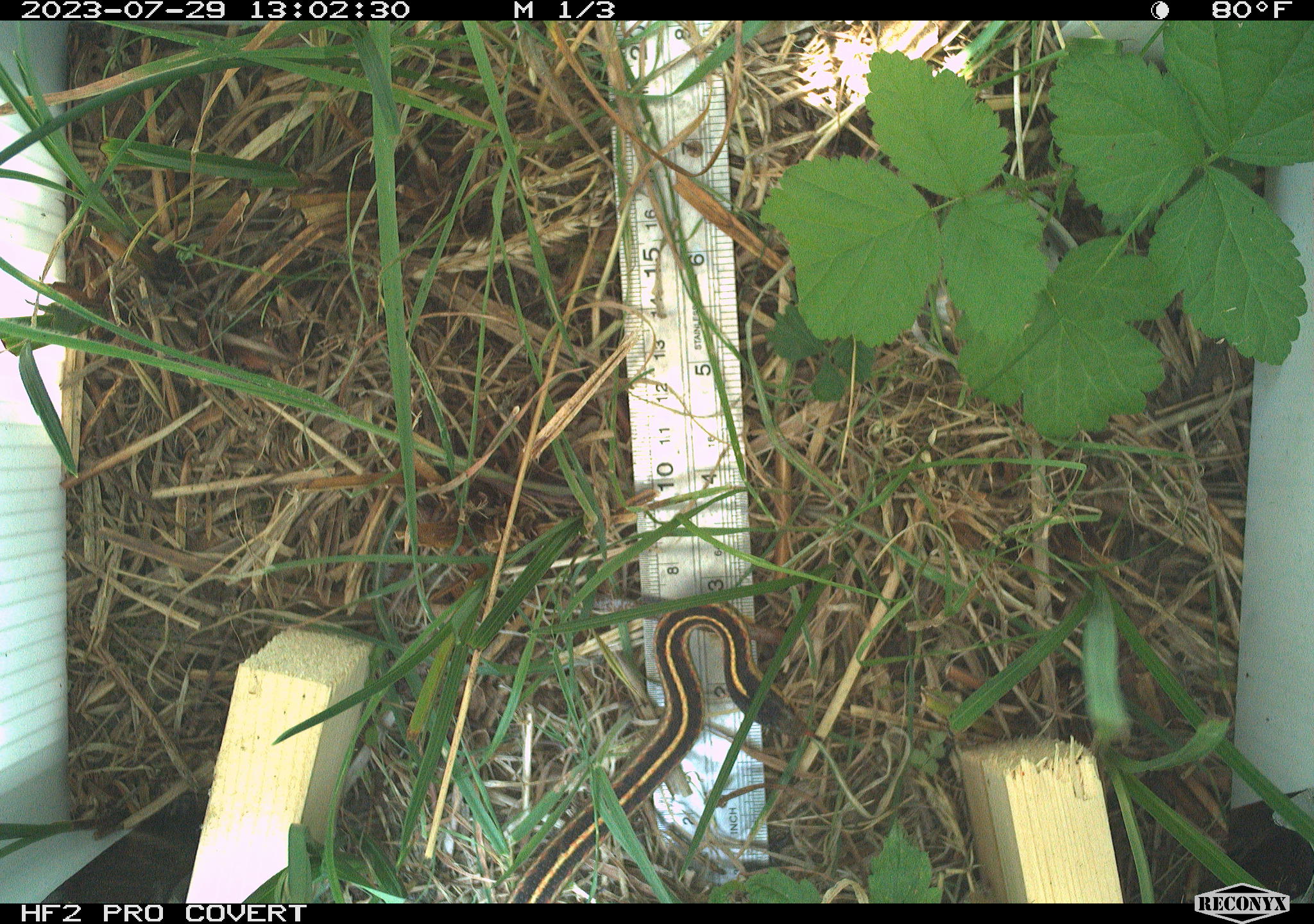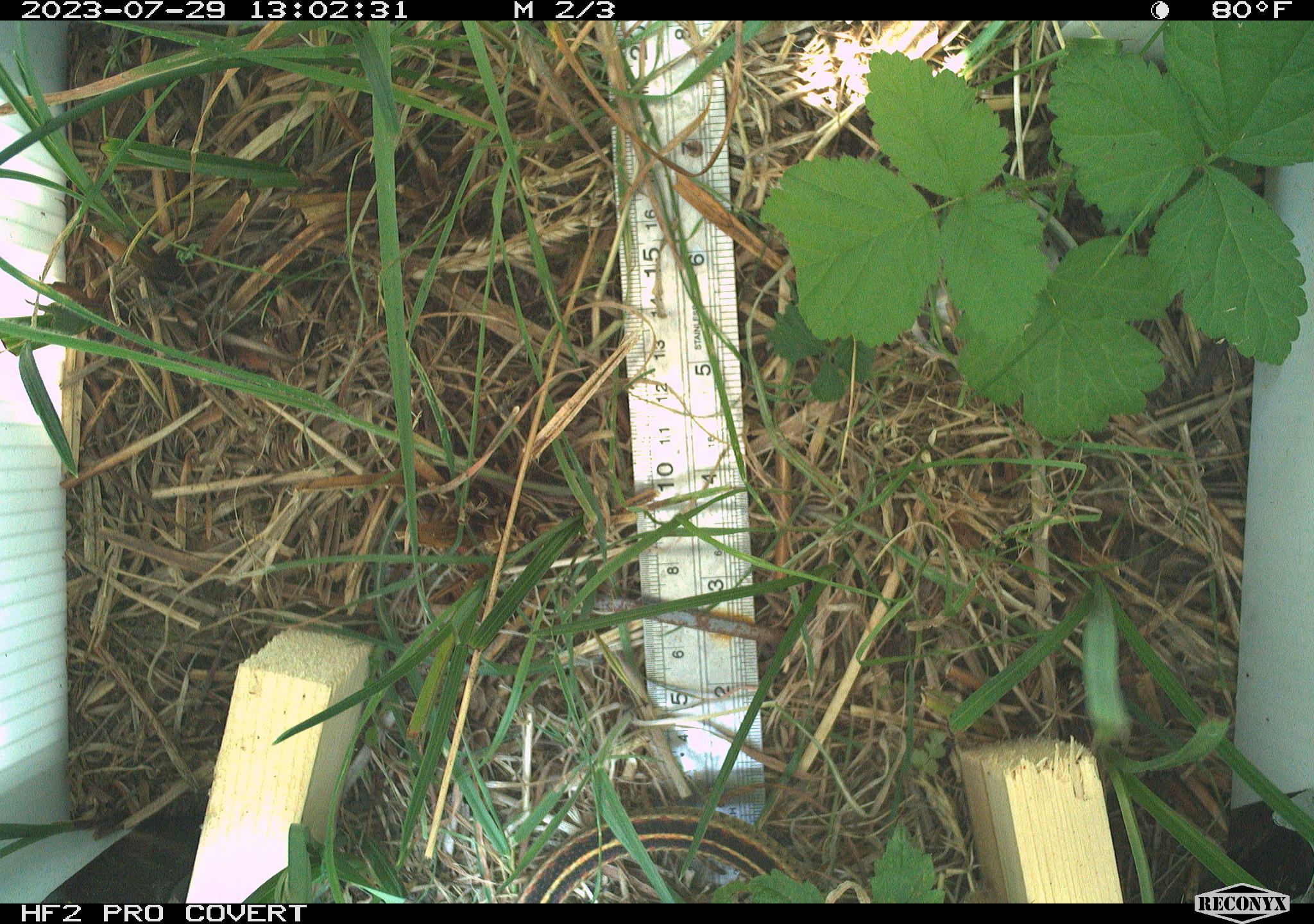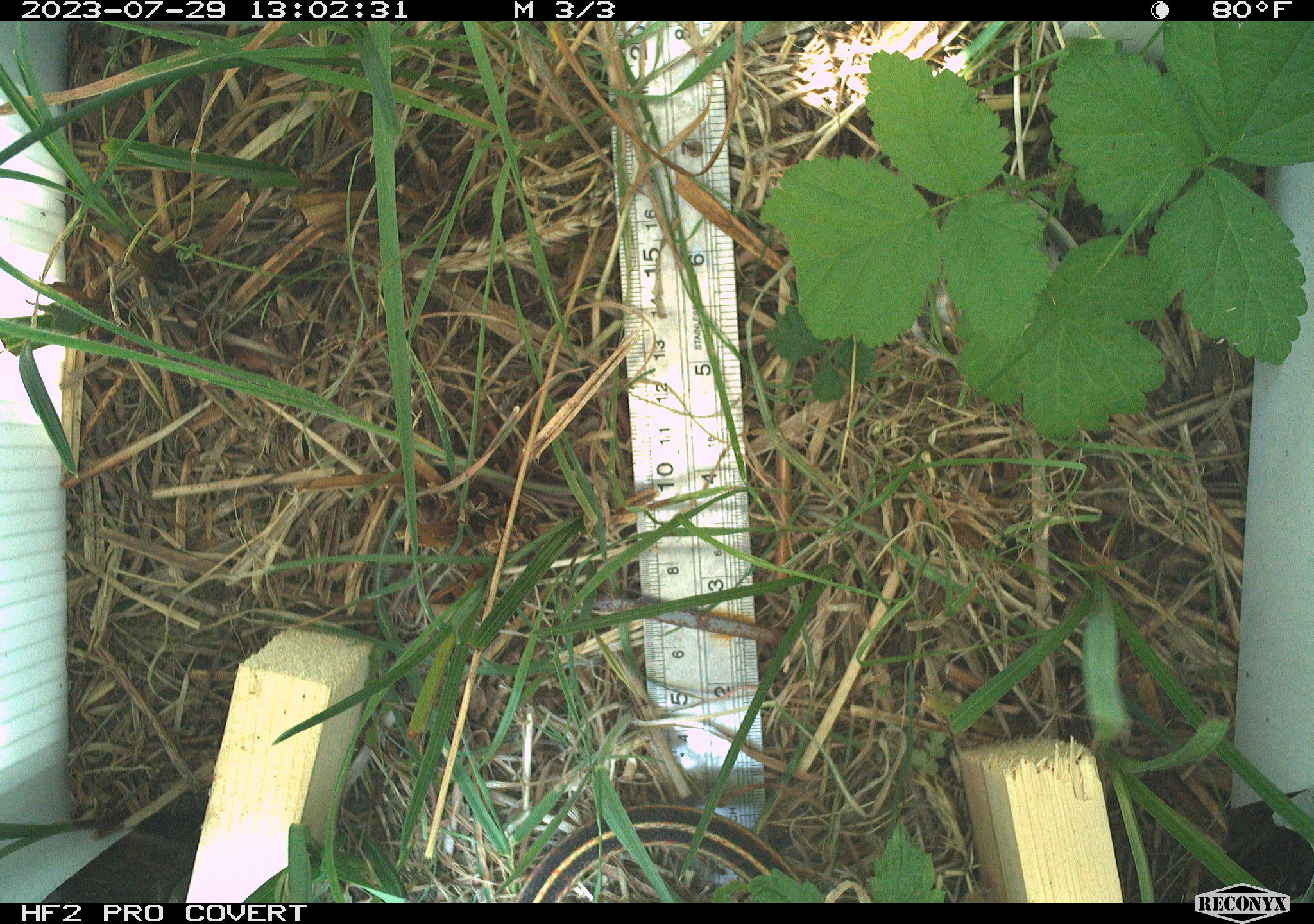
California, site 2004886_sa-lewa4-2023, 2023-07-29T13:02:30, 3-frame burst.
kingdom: Animalia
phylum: Chordata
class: Reptilia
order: Squamata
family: Colubridae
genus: Thamnophis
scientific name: Thamnophis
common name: american gartersnakes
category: thamnophis species